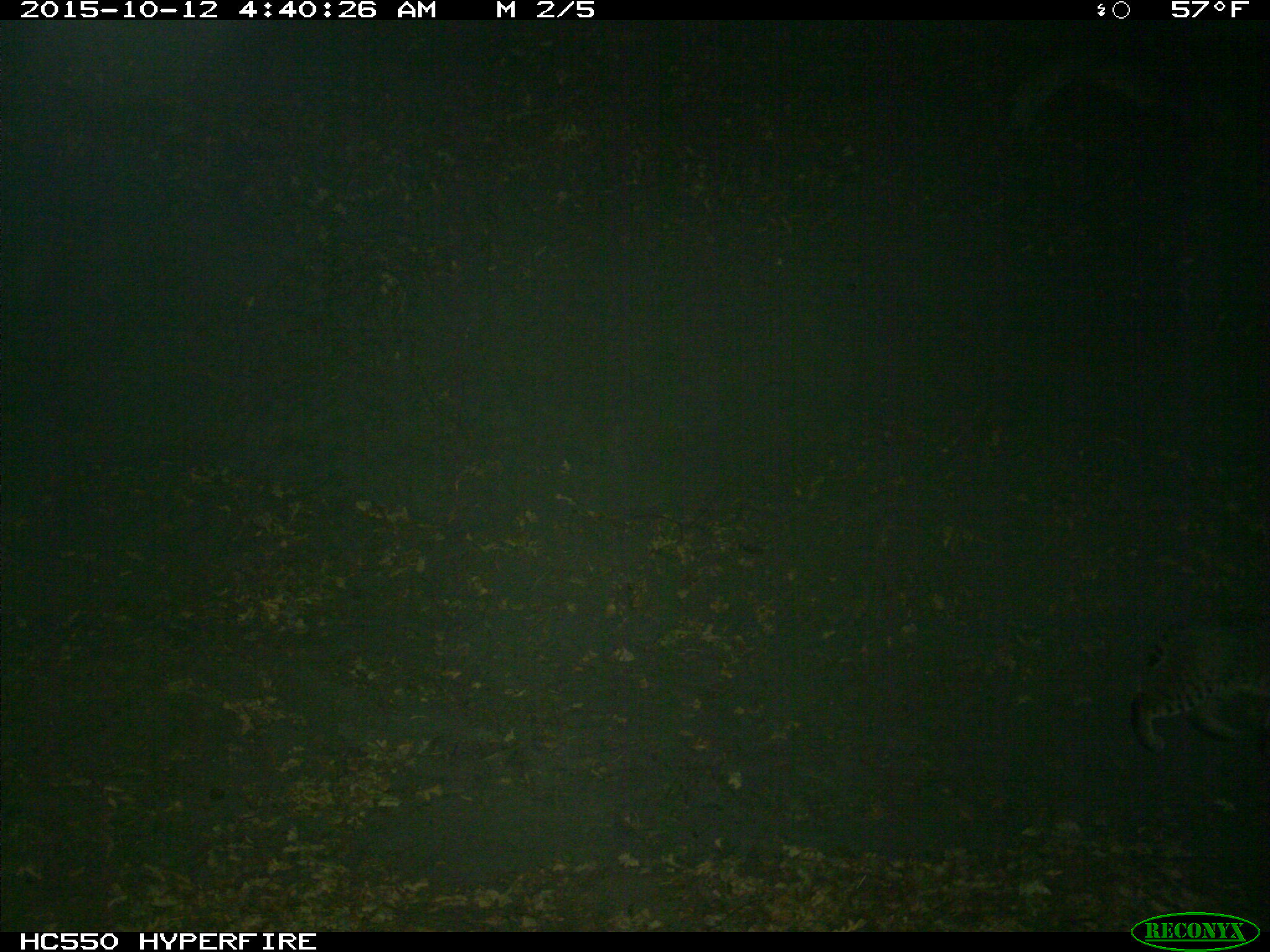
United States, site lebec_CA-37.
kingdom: Animalia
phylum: Chordata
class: Mammalia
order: Carnivora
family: Felidae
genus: Lynx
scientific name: Lynx rufus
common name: bobcat